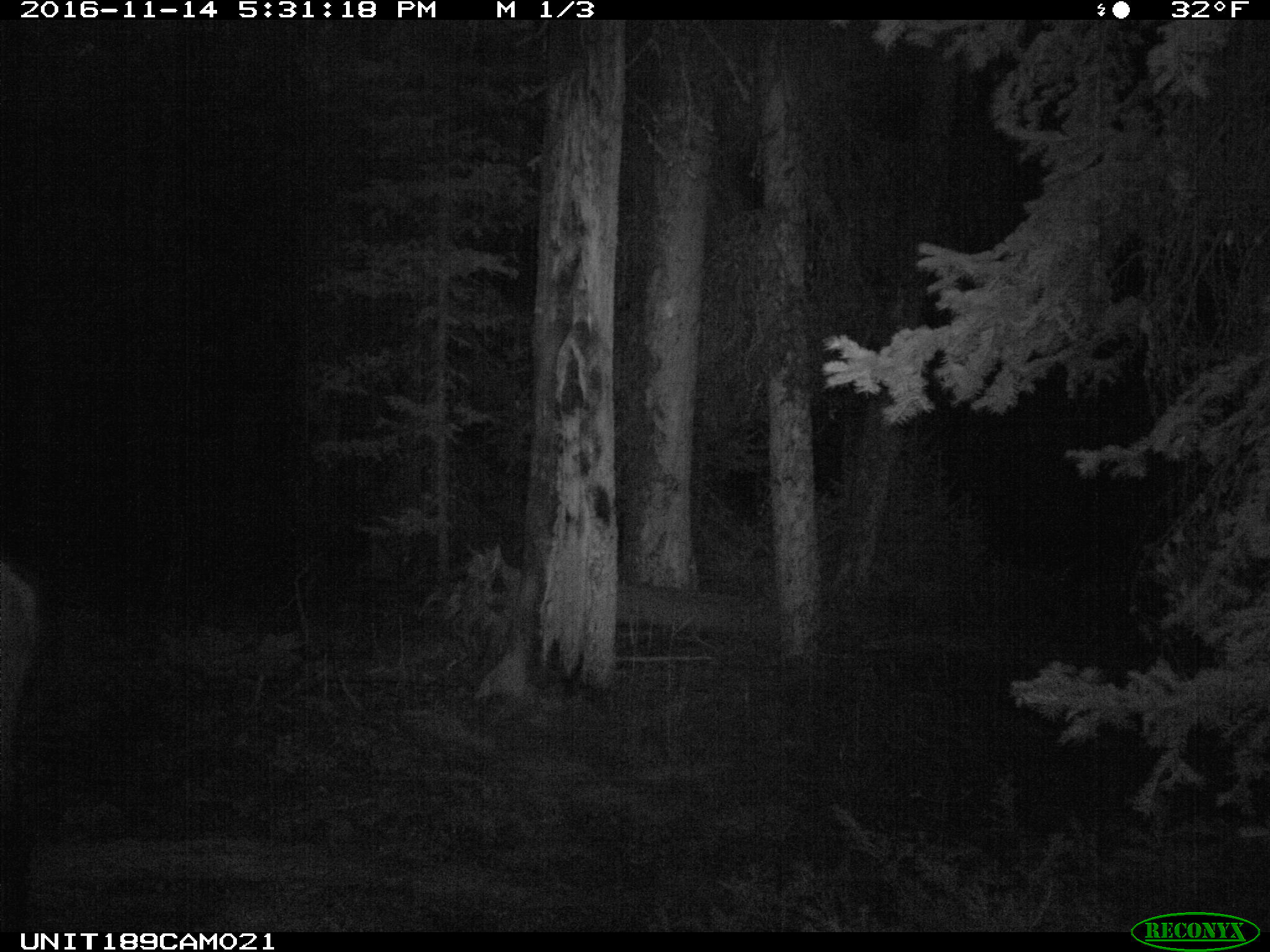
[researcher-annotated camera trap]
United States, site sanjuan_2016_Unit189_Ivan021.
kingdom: Animalia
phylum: Chordata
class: Mammalia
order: Artiodactyla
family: Cervidae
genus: Cervus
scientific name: Cervus elaphus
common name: red deer